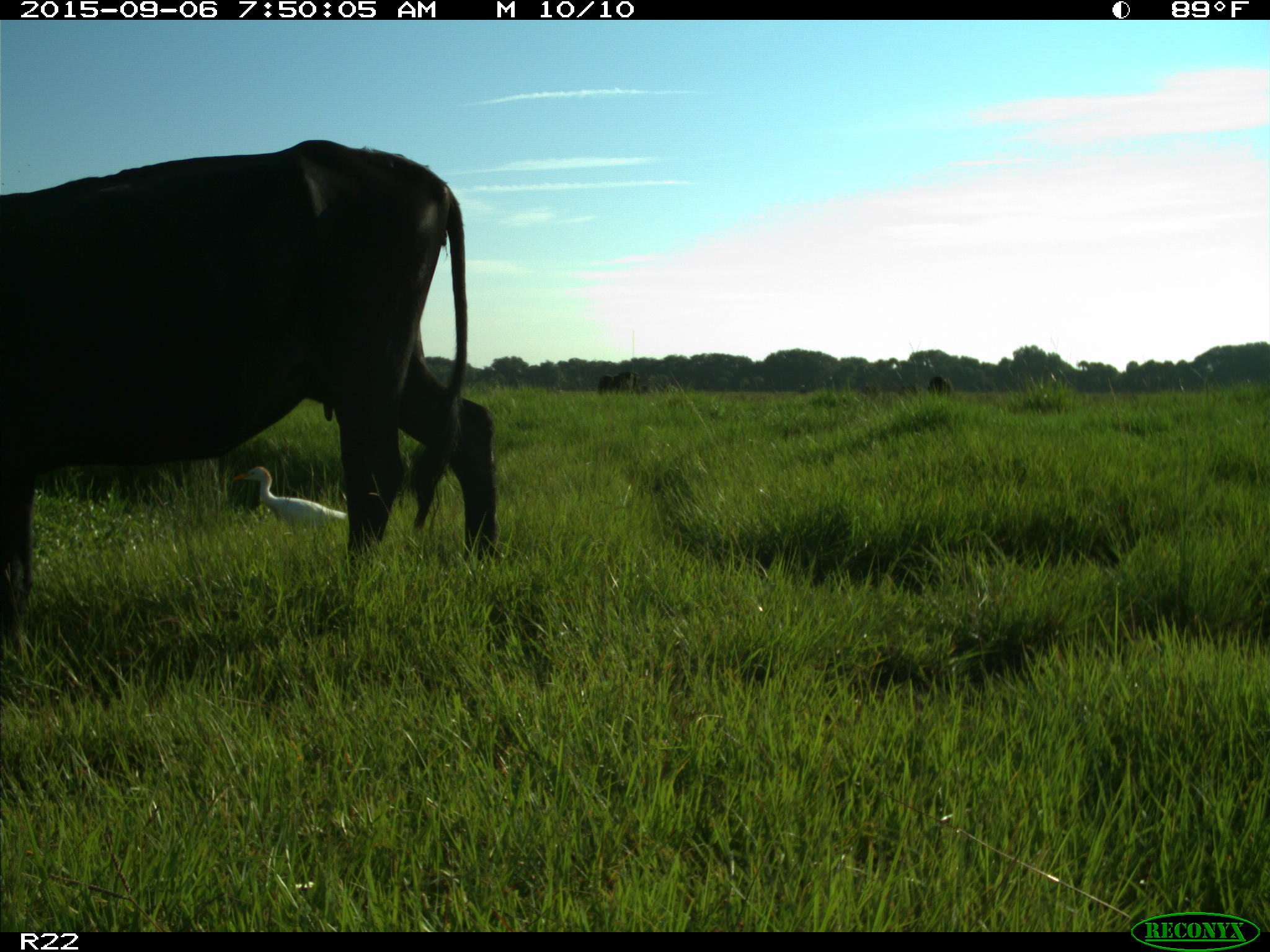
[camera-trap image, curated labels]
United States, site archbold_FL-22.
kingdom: Animalia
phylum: Chordata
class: Mammalia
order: Artiodactyla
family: Bovidae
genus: Bos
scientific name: Bos taurus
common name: domestic cow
Bos taurus (domestic cow).